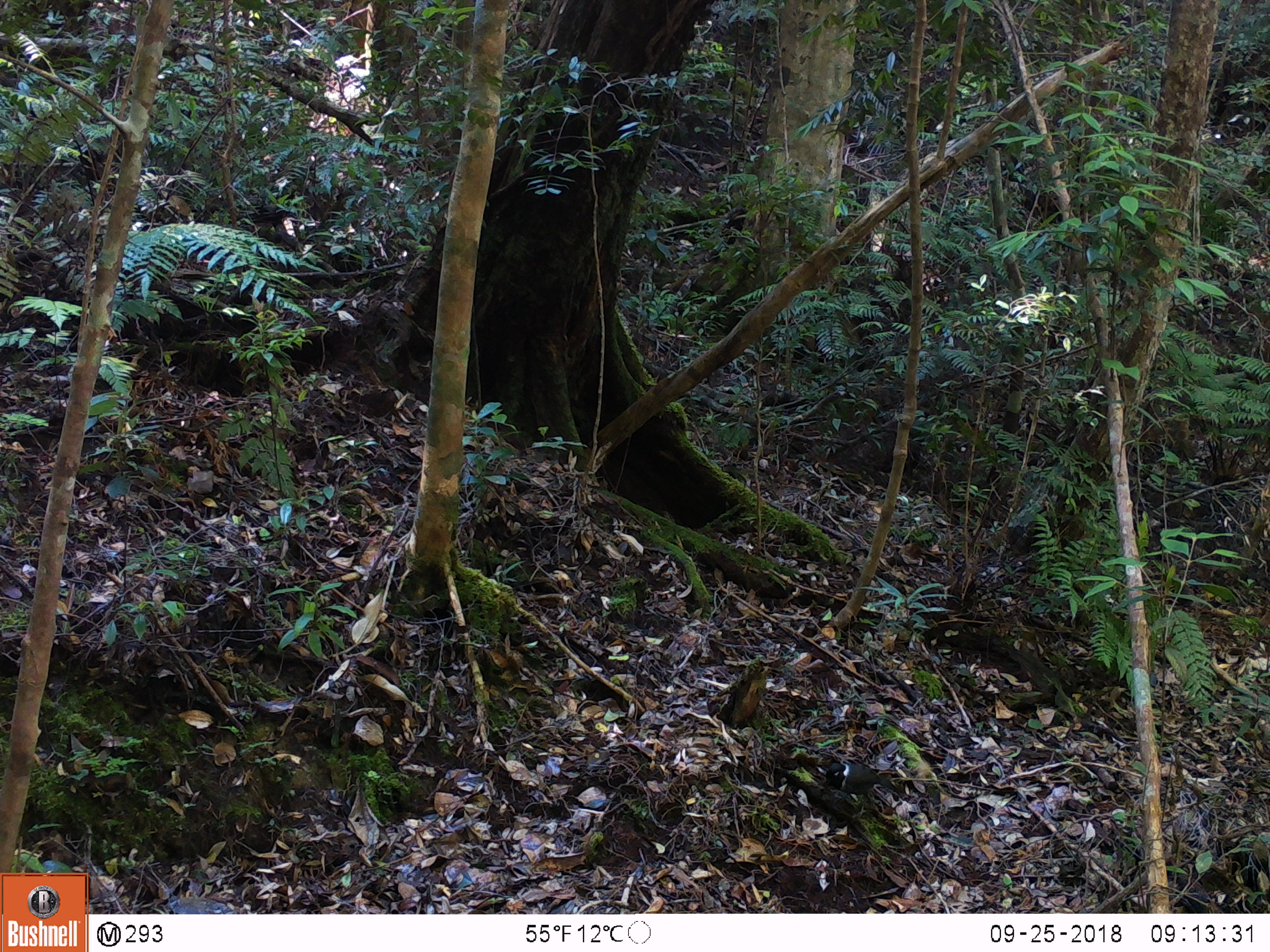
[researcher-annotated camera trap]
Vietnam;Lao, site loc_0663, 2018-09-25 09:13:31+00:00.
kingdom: Animalia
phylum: Chordata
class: Aves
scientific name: Aves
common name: bird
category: unidentified bird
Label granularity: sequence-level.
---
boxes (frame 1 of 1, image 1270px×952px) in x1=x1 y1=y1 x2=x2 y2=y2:
unidentified bird: x1=822 y1=762 x2=901 y2=821